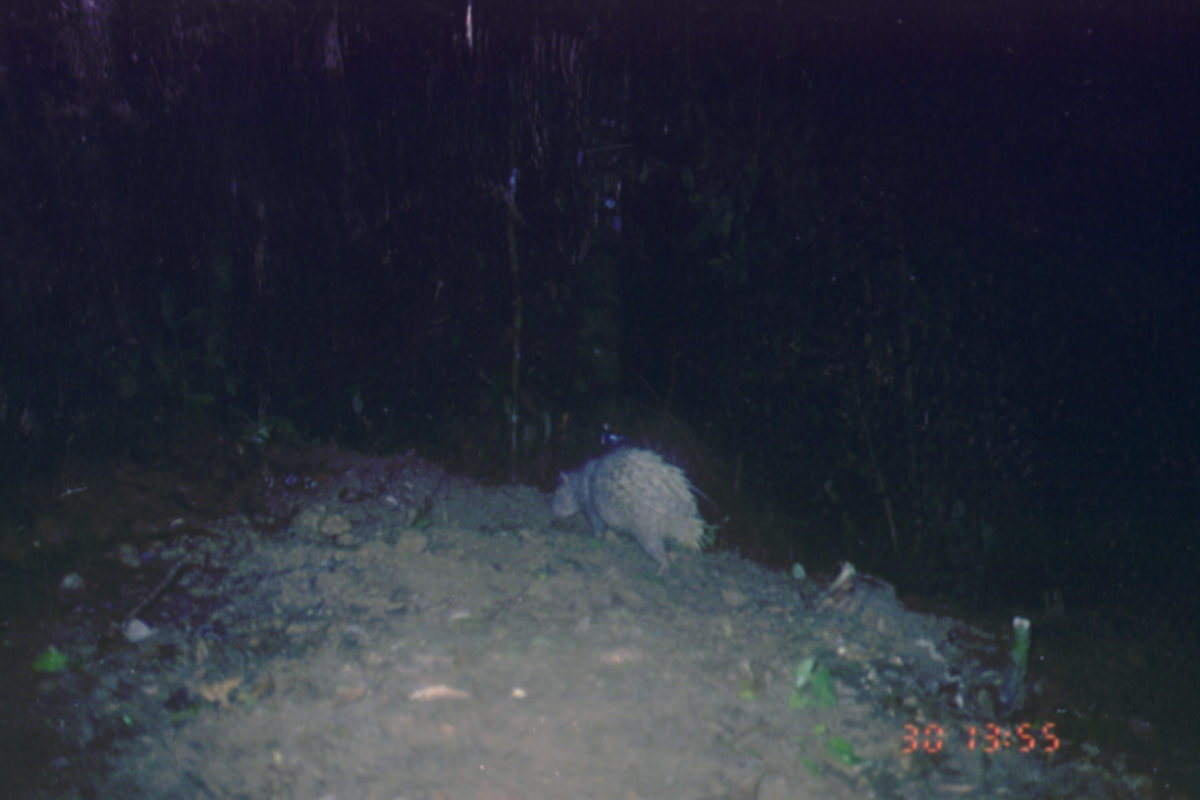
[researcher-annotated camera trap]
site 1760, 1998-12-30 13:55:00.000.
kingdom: Animalia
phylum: Chordata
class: Mammalia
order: Rodentia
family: Hystricidae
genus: Hystrix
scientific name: Hystrix brachyura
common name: east asian porcupine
Hystrix brachyura (east asian porcupine), count 1.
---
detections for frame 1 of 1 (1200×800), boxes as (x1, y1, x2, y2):
hystrix brachyura: (551, 446, 720, 576)